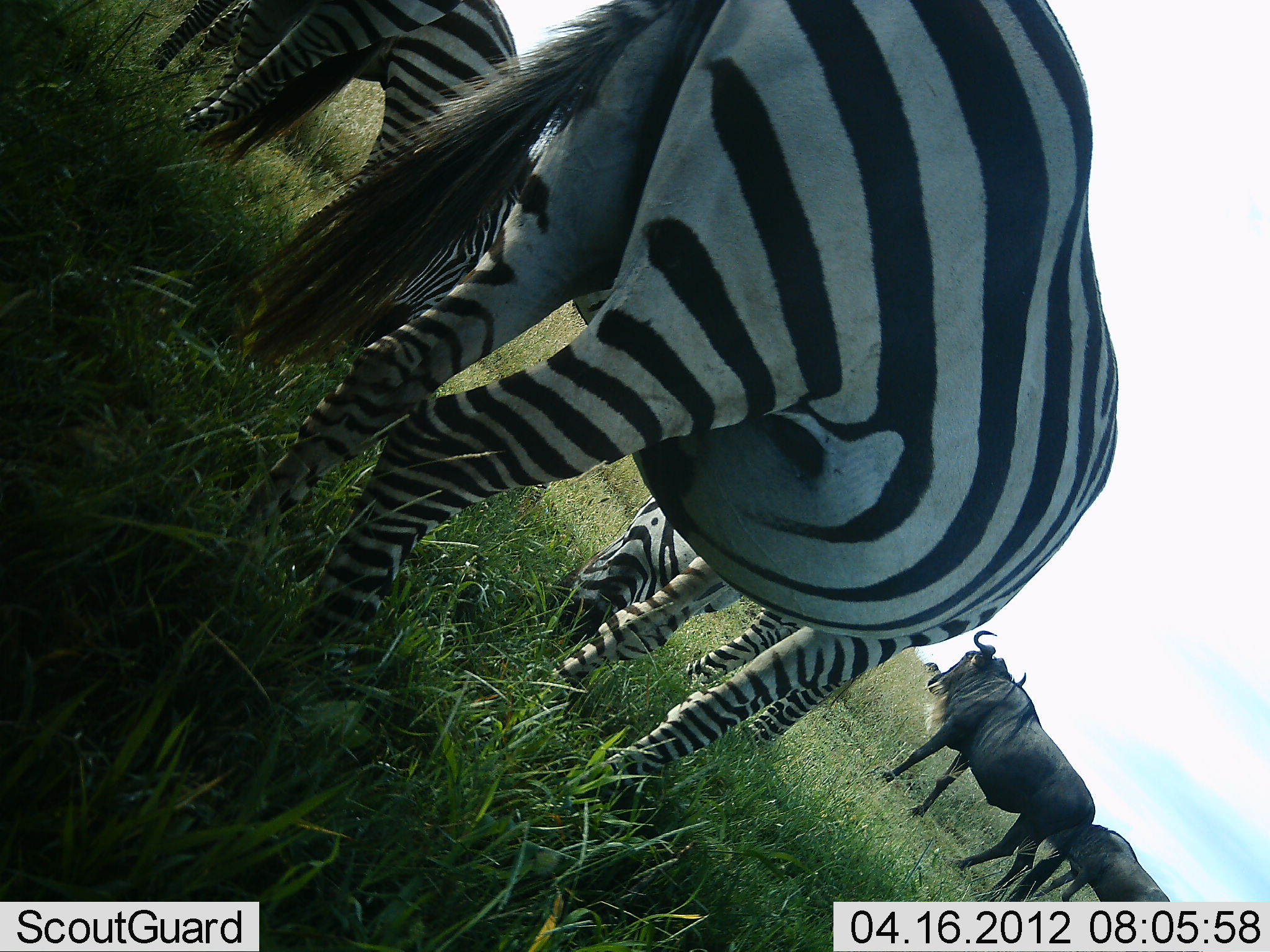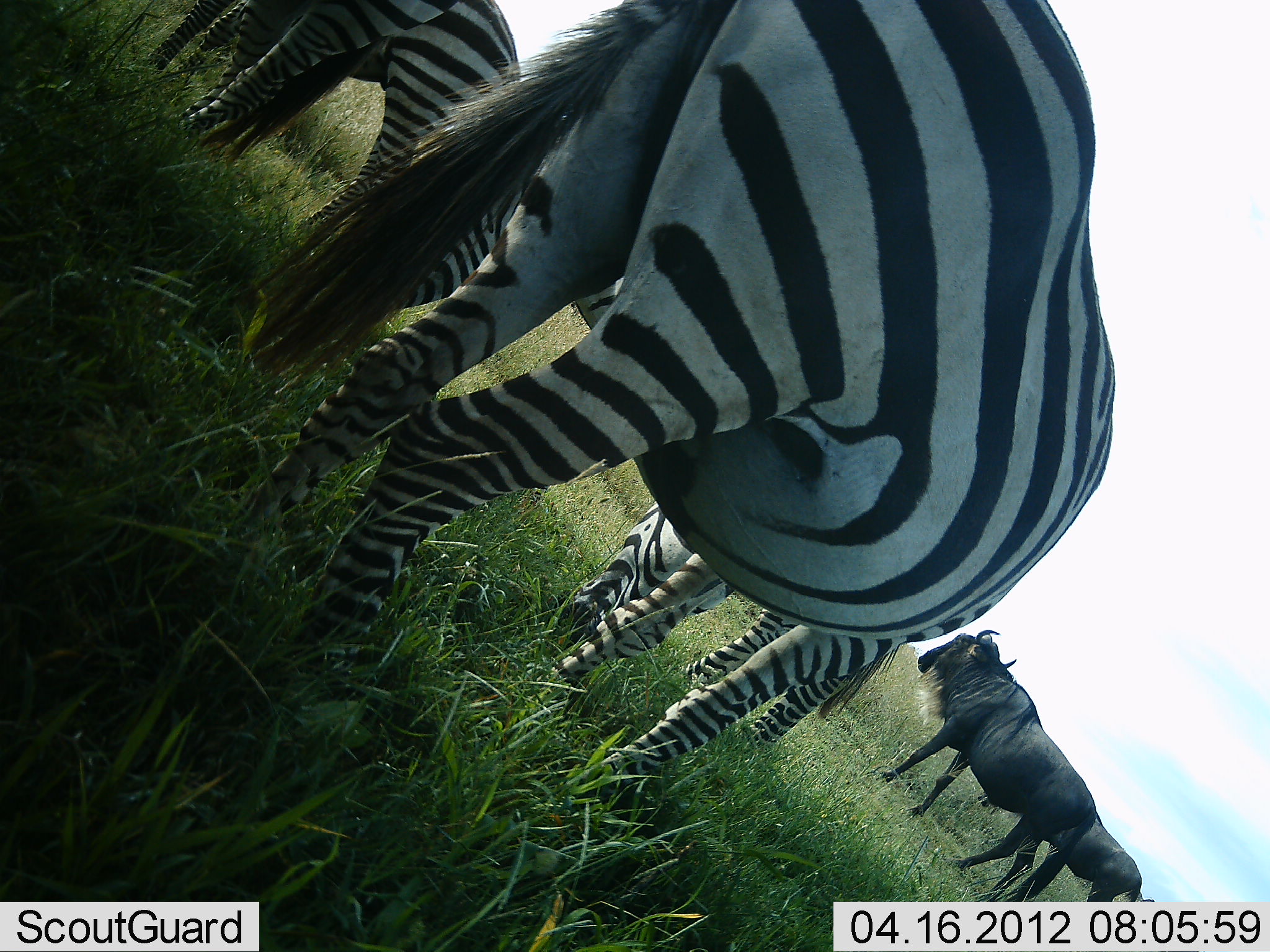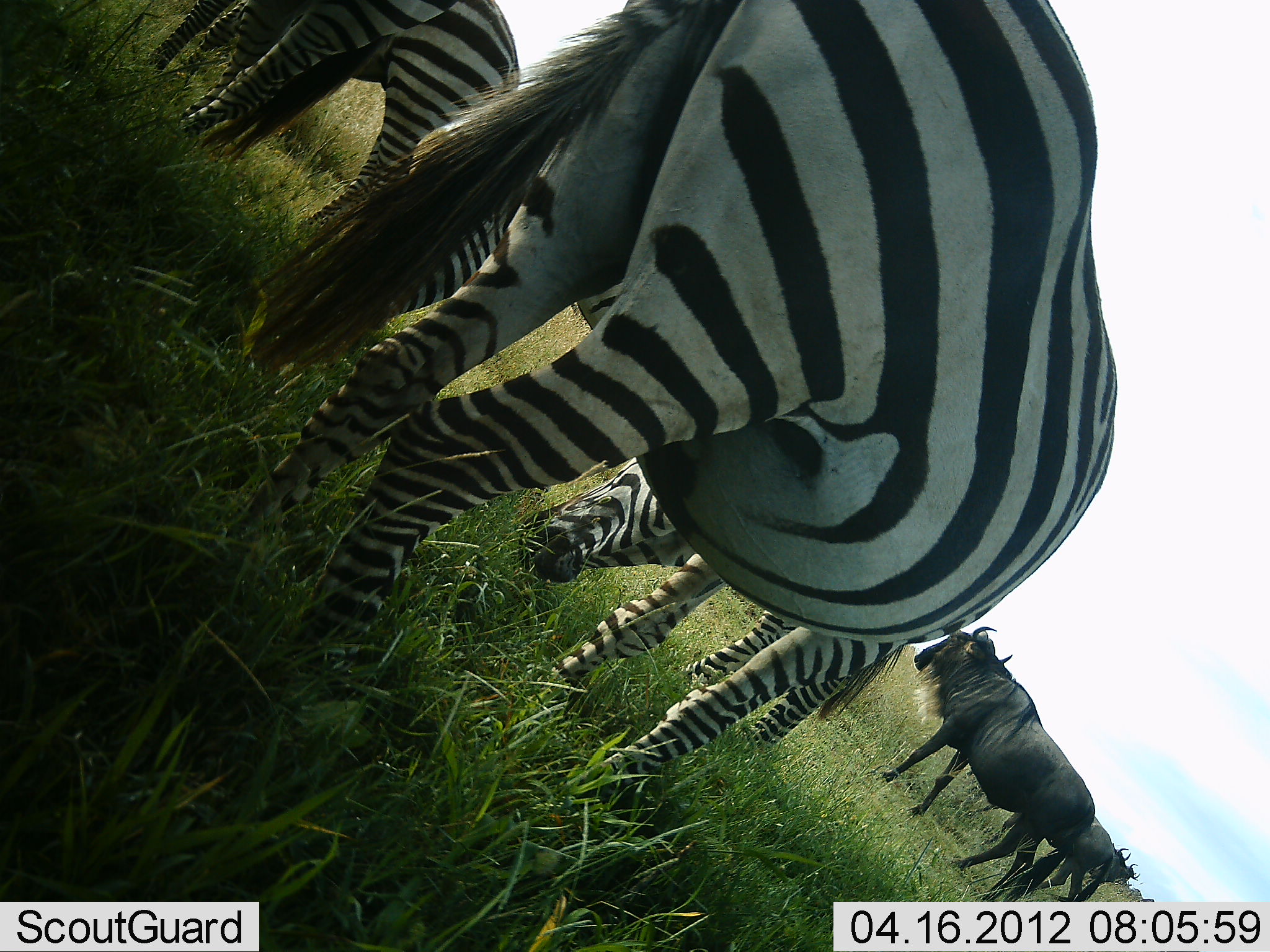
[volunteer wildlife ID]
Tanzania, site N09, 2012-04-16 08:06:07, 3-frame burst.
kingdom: Animalia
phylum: Chordata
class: Mammalia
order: Artiodactyla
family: Bovidae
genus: Connochaetes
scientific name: Connochaetes taurinus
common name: blue wildebeest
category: wildebeest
Wildebeest (blue wildebeest) (Connochaetes taurinus), count 2. Behavior (volunteer vote fractions): standing 91%, resting 5%, moving 36%, interacting 0%. Young present (vote fraction): 0%. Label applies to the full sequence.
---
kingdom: Animalia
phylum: Chordata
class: Mammalia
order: Perissodactyla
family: Equidae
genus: Equus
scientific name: Equus quagga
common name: plains zebra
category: zebra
Zebra (plains zebra) (Equus quagga), count 4. Behavior (volunteer vote fractions): standing 46%, resting 0%, moving 0%, interacting 0%. Young present (vote fraction): 0%. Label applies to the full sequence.